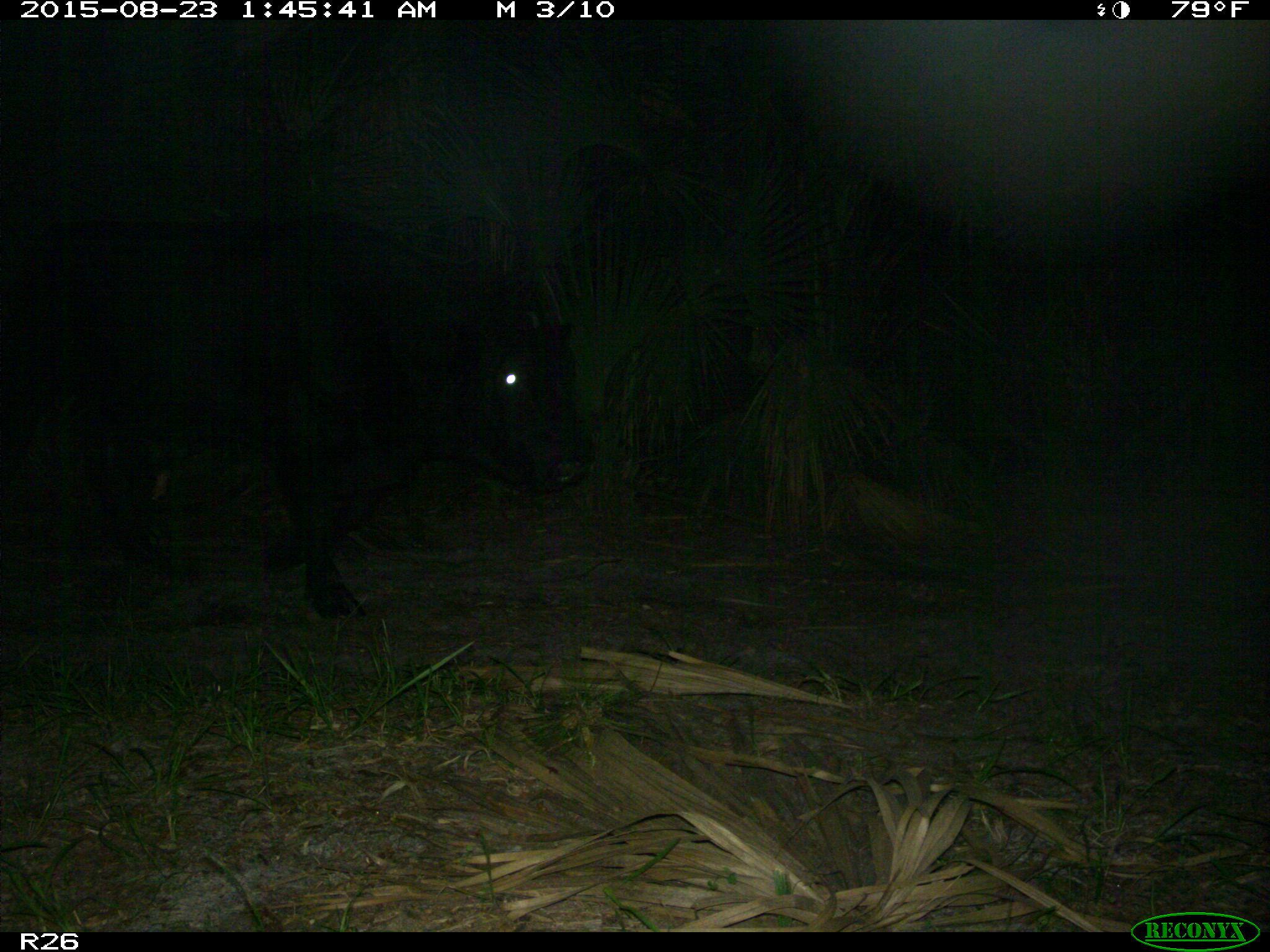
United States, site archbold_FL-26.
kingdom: Animalia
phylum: Chordata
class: Mammalia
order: Artiodactyla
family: Bovidae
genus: Bos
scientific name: Bos taurus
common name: domestic cow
Bos taurus (domestic cow).